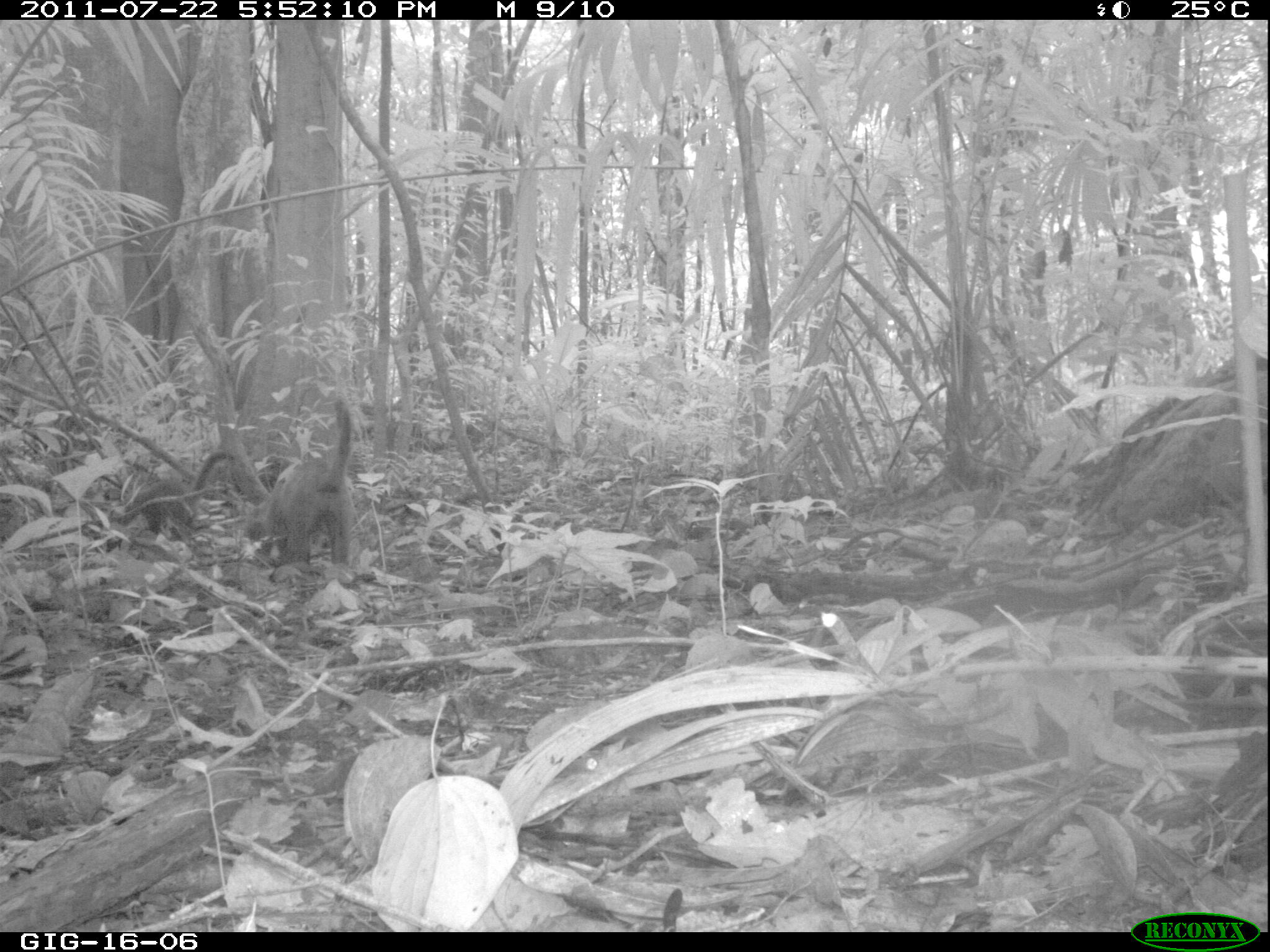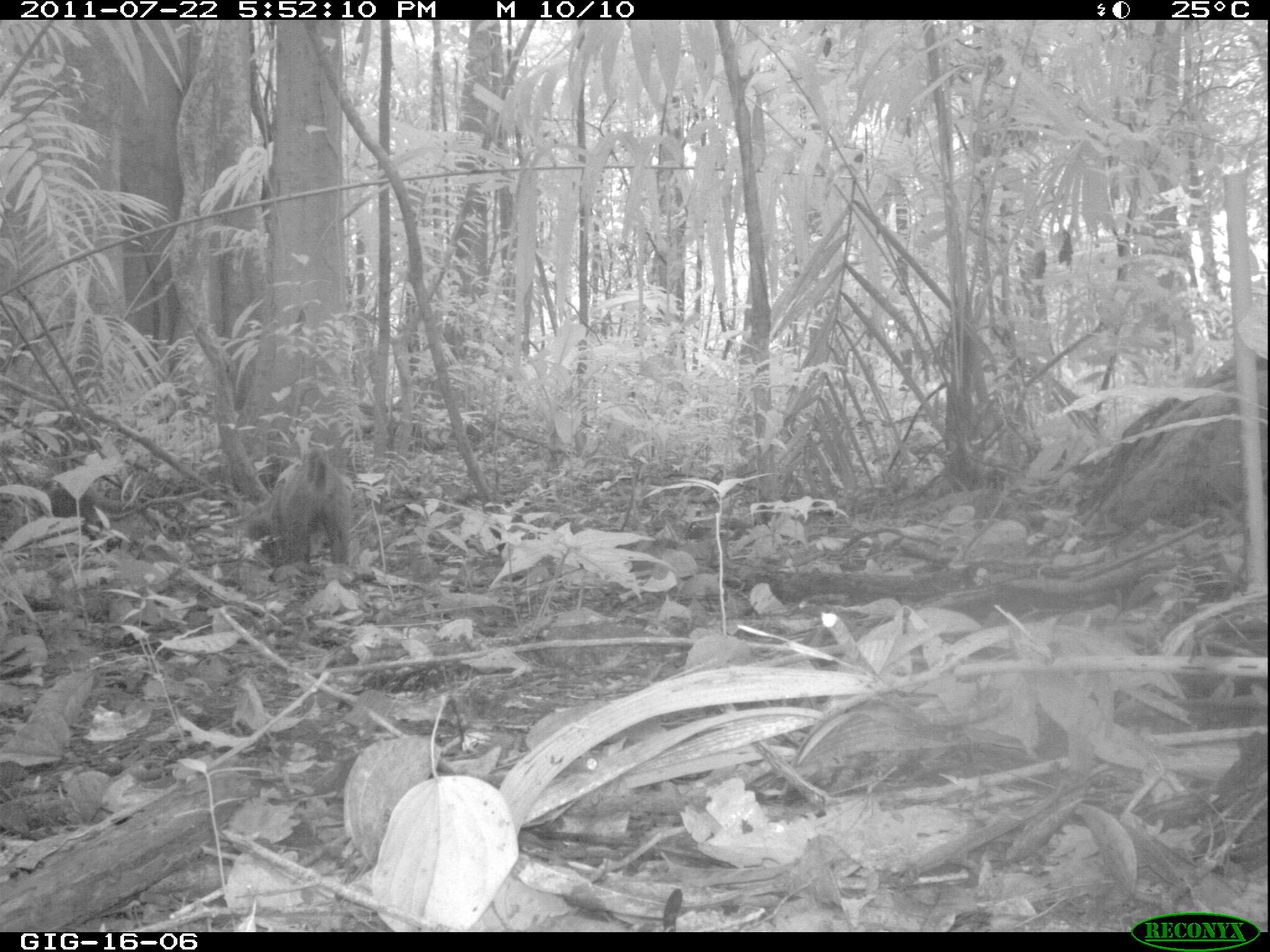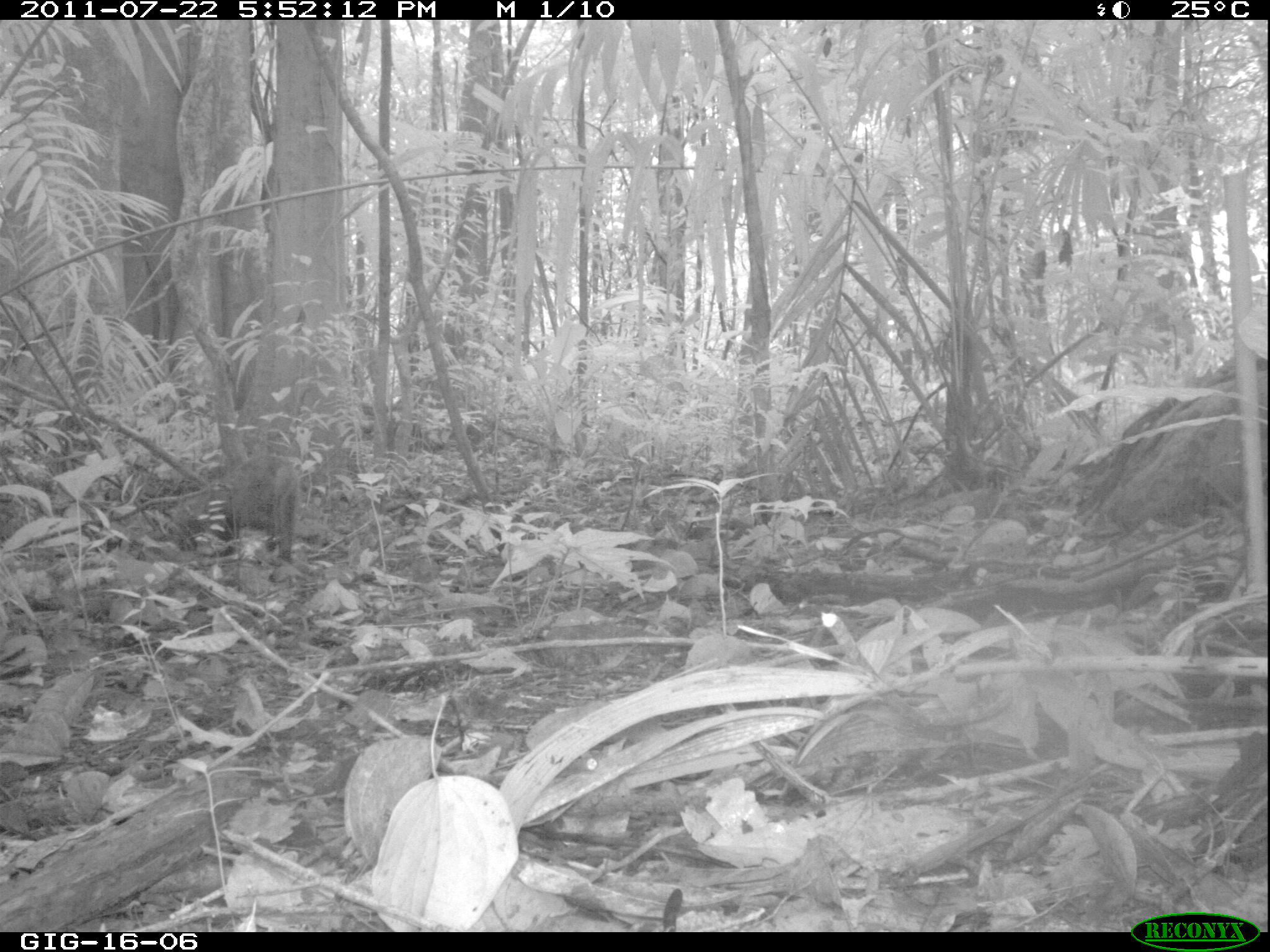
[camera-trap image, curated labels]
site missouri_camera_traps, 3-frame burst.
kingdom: Animalia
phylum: Chordata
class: Mammalia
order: Carnivora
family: Procyonidae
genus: Nasua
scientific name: Nasua narica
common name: white-nosed coati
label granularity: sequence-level